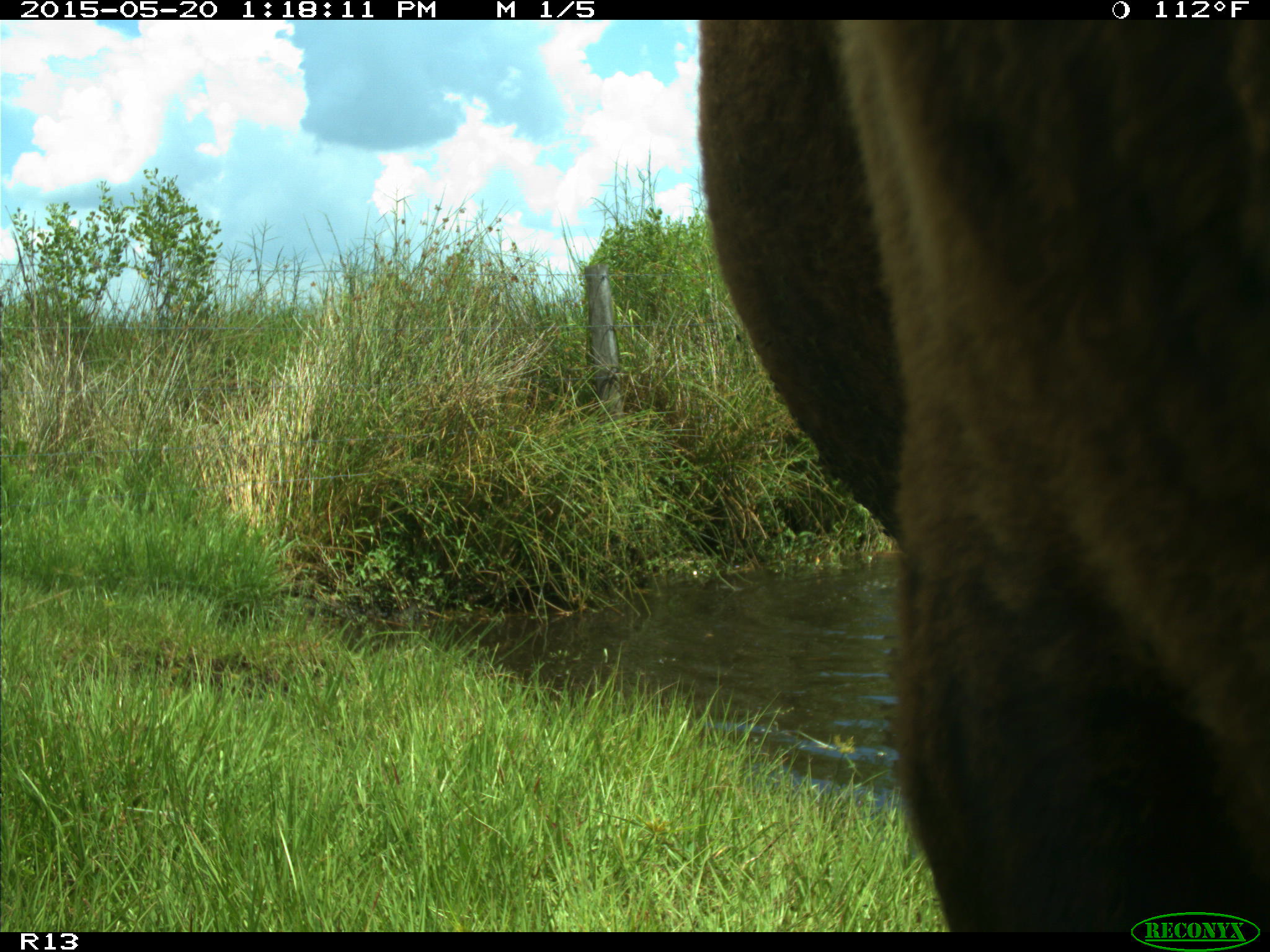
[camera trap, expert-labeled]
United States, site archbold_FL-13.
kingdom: Animalia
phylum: Chordata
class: Mammalia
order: Artiodactyla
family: Bovidae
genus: Bos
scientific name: Bos taurus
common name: domestic cow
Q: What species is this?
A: Bos taurus (domestic cow).